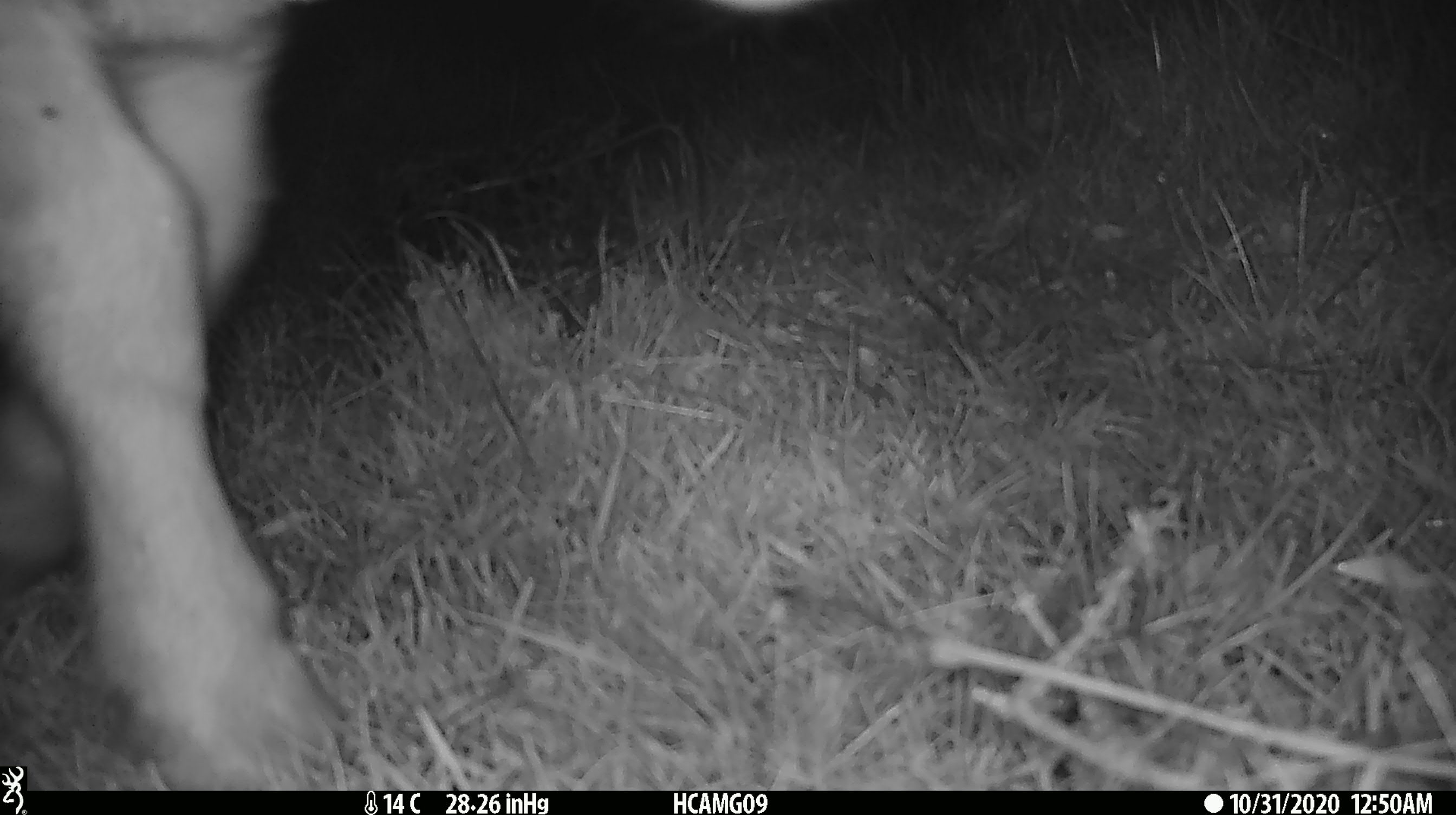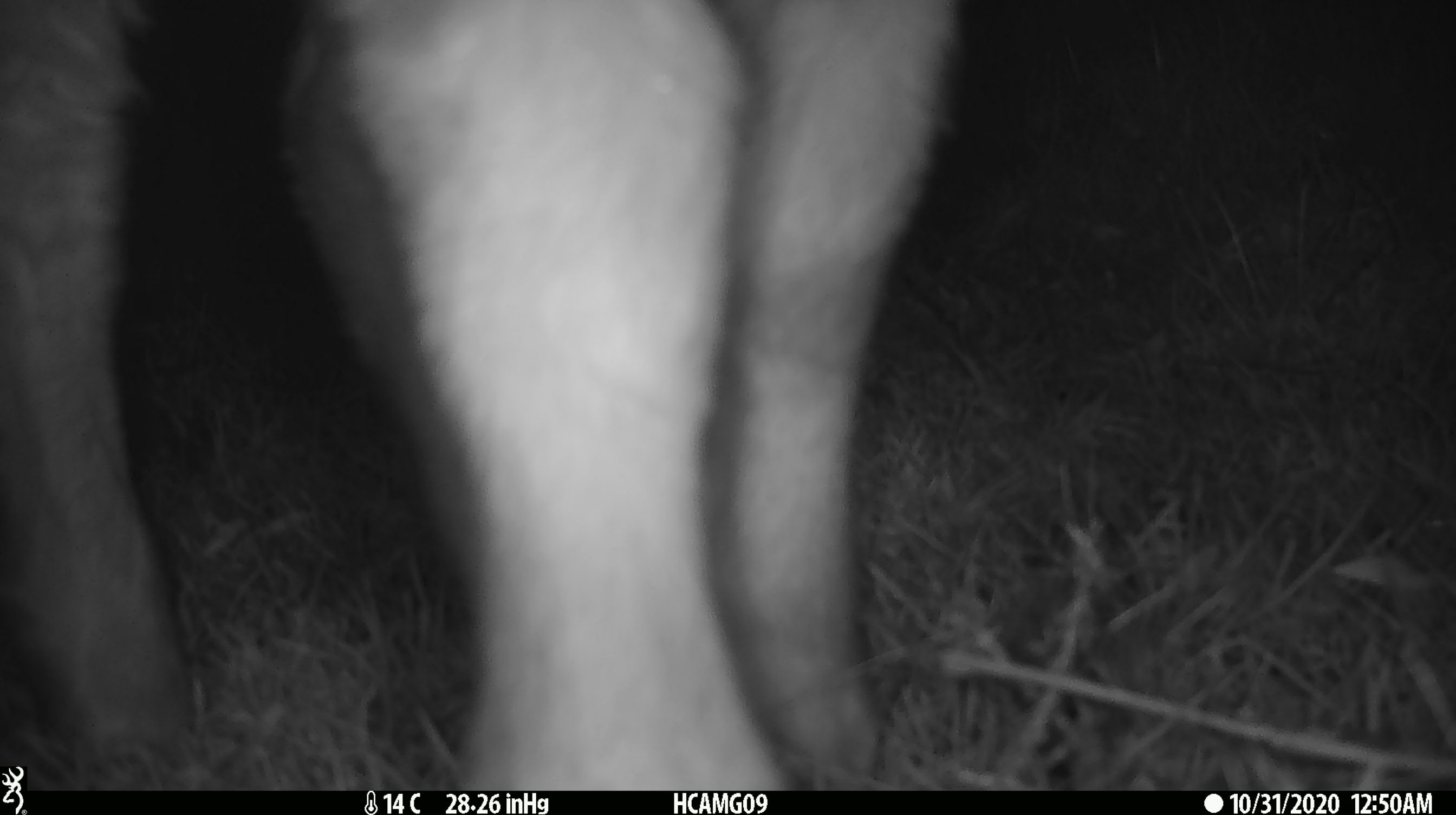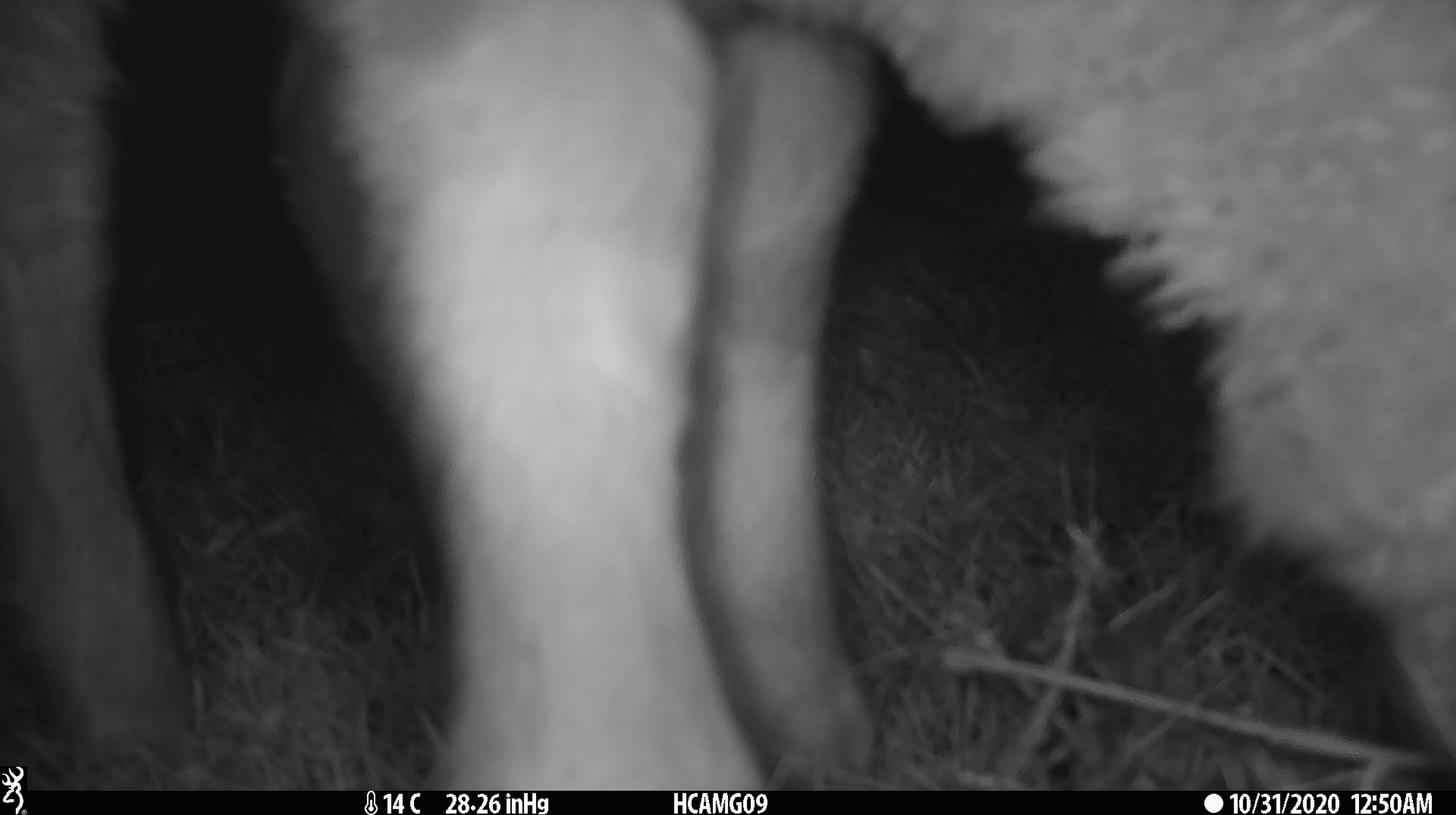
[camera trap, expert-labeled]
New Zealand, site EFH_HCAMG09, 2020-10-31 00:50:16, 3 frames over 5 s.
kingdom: Animalia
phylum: Chordata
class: Mammalia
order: Artiodactyla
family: Bovidae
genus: Ovis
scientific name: Ovis aries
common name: domestic sheep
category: sheep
Sheep (domestic sheep) (Ovis aries).